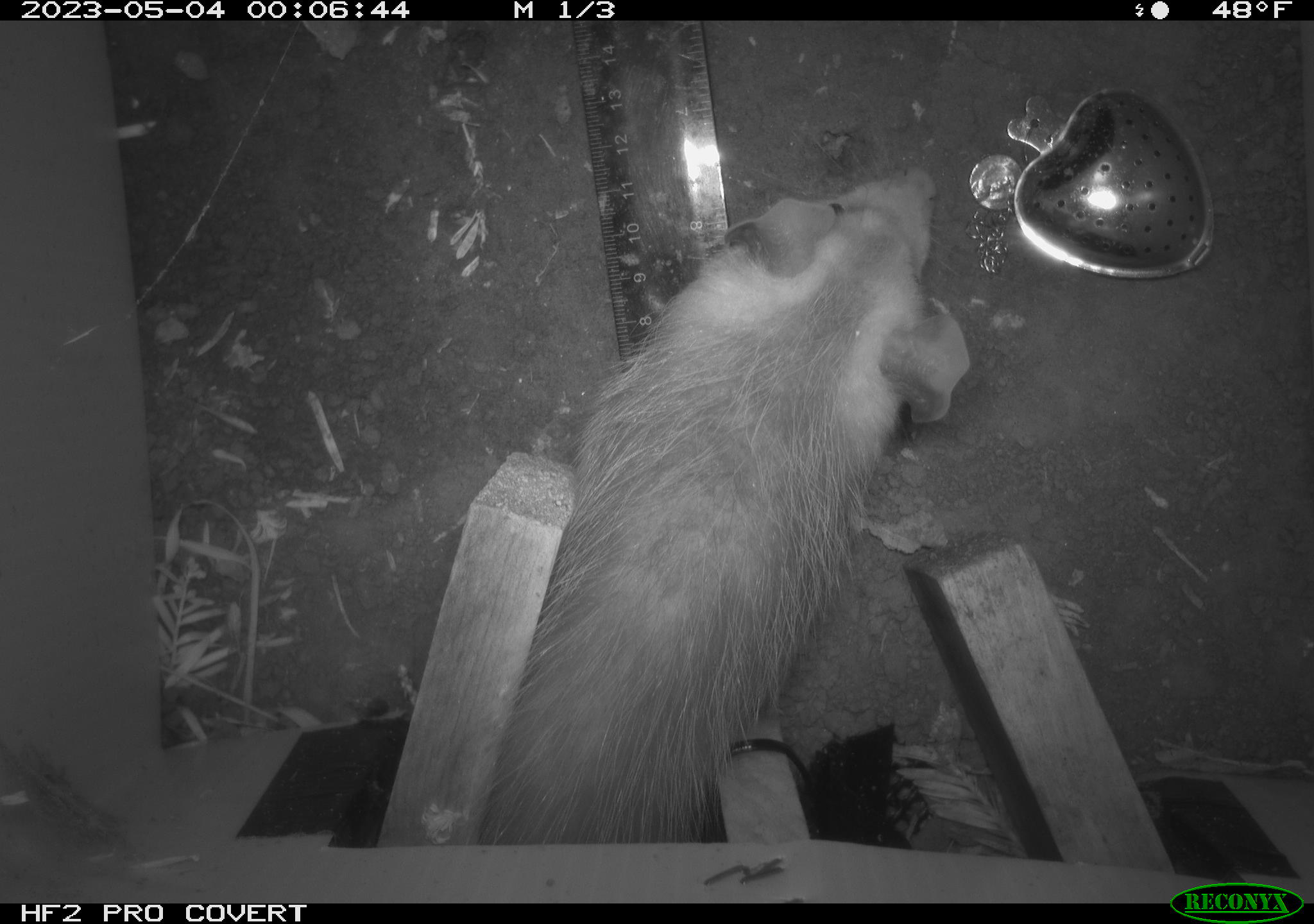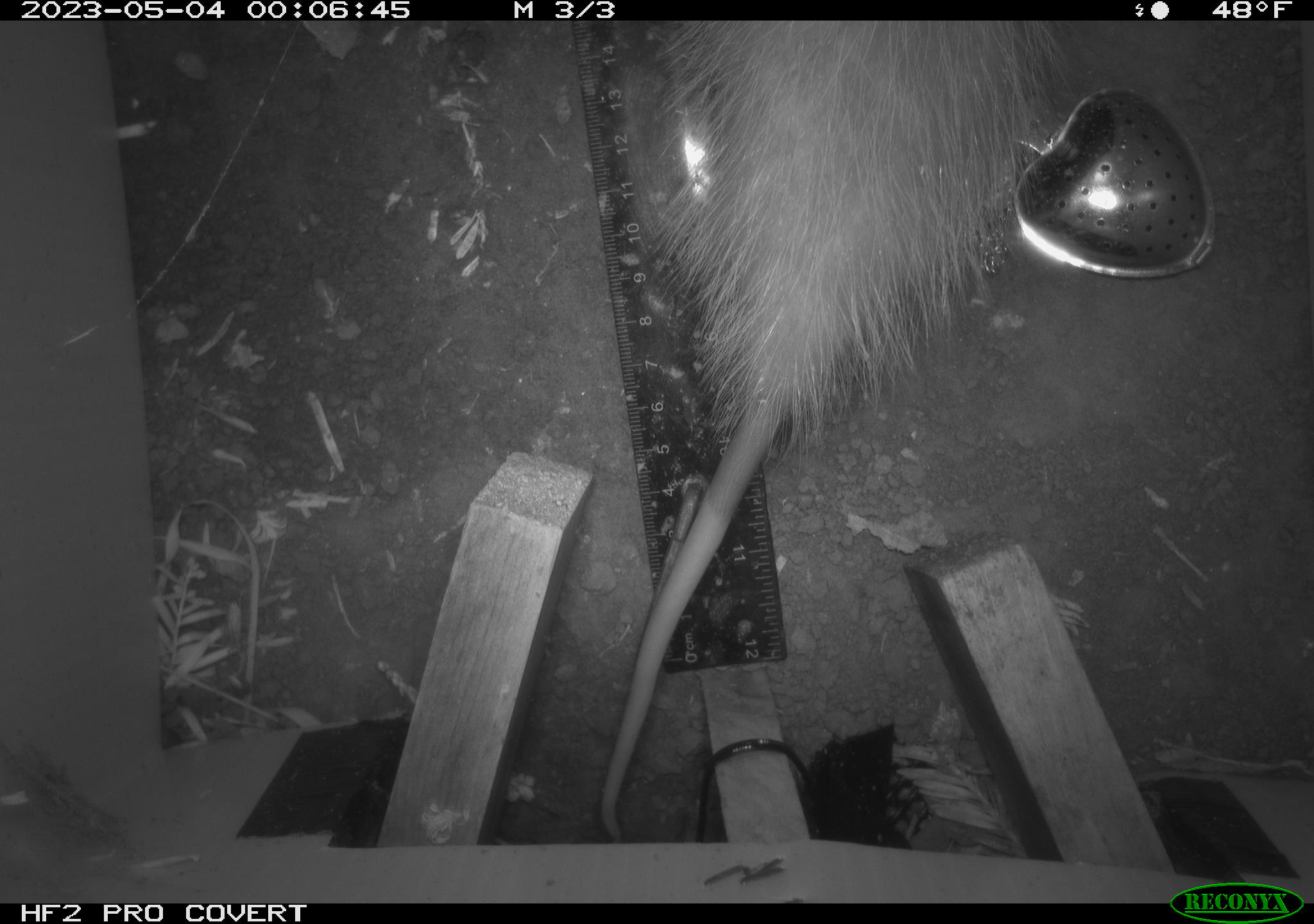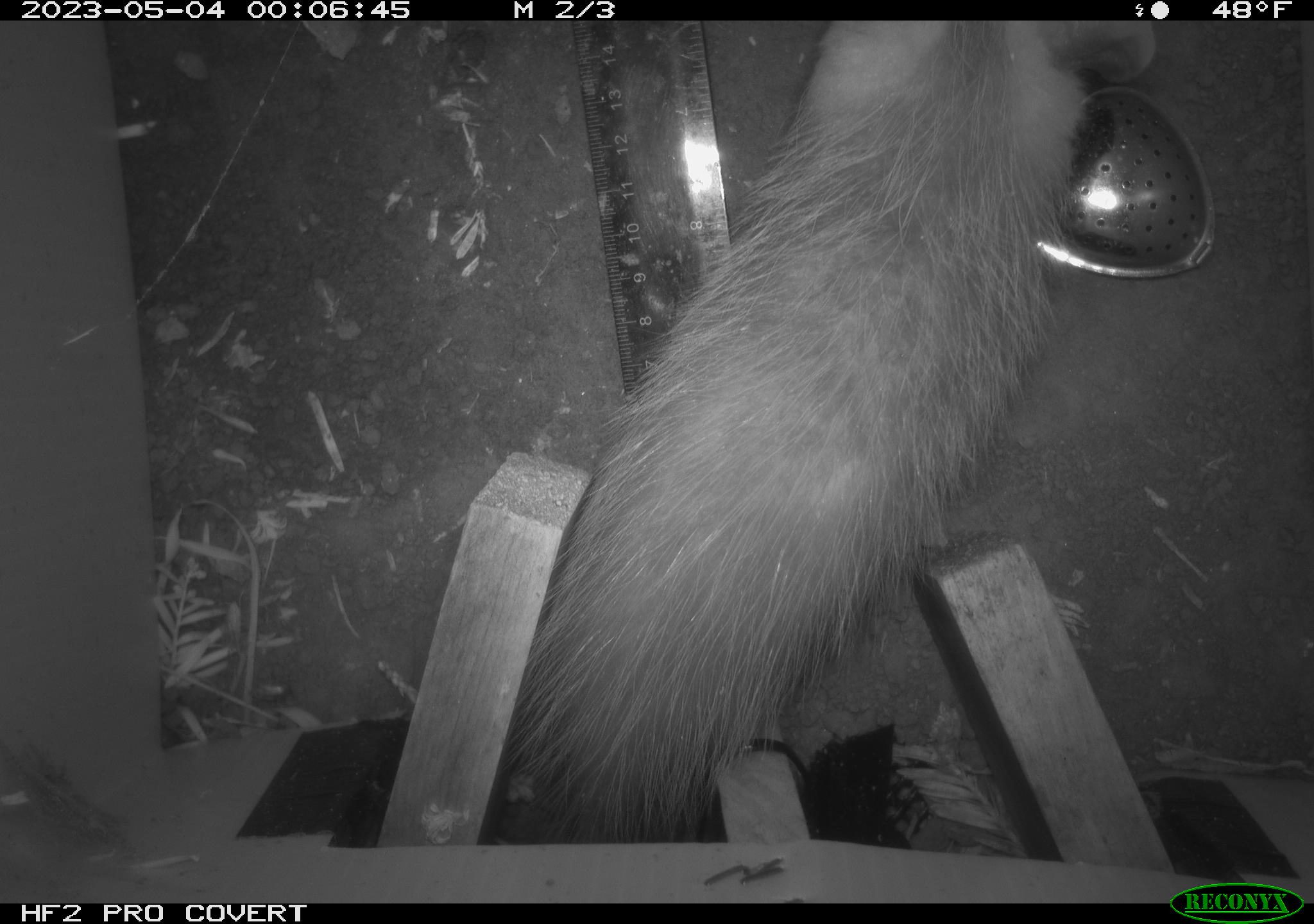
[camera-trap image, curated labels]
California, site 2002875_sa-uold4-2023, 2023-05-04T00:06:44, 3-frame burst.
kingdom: Animalia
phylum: Chordata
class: Mammalia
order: Didelphimorphia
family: Didelphidae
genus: Didelphis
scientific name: Didelphis virginiana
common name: virginia opossum